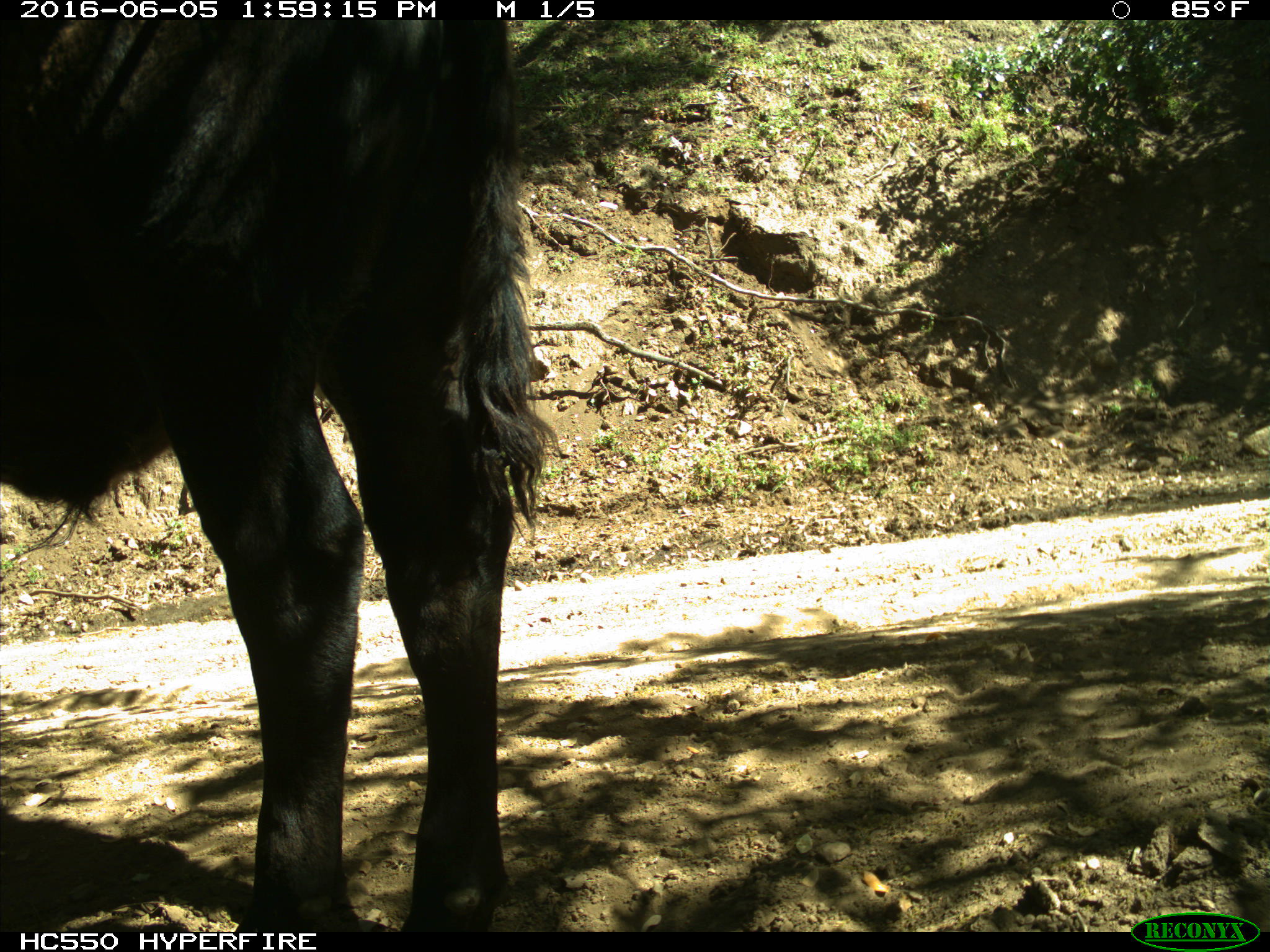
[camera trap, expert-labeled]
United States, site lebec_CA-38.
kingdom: Animalia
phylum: Chordata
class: Mammalia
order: Artiodactyla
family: Bovidae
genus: Bos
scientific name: Bos taurus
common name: domestic cow